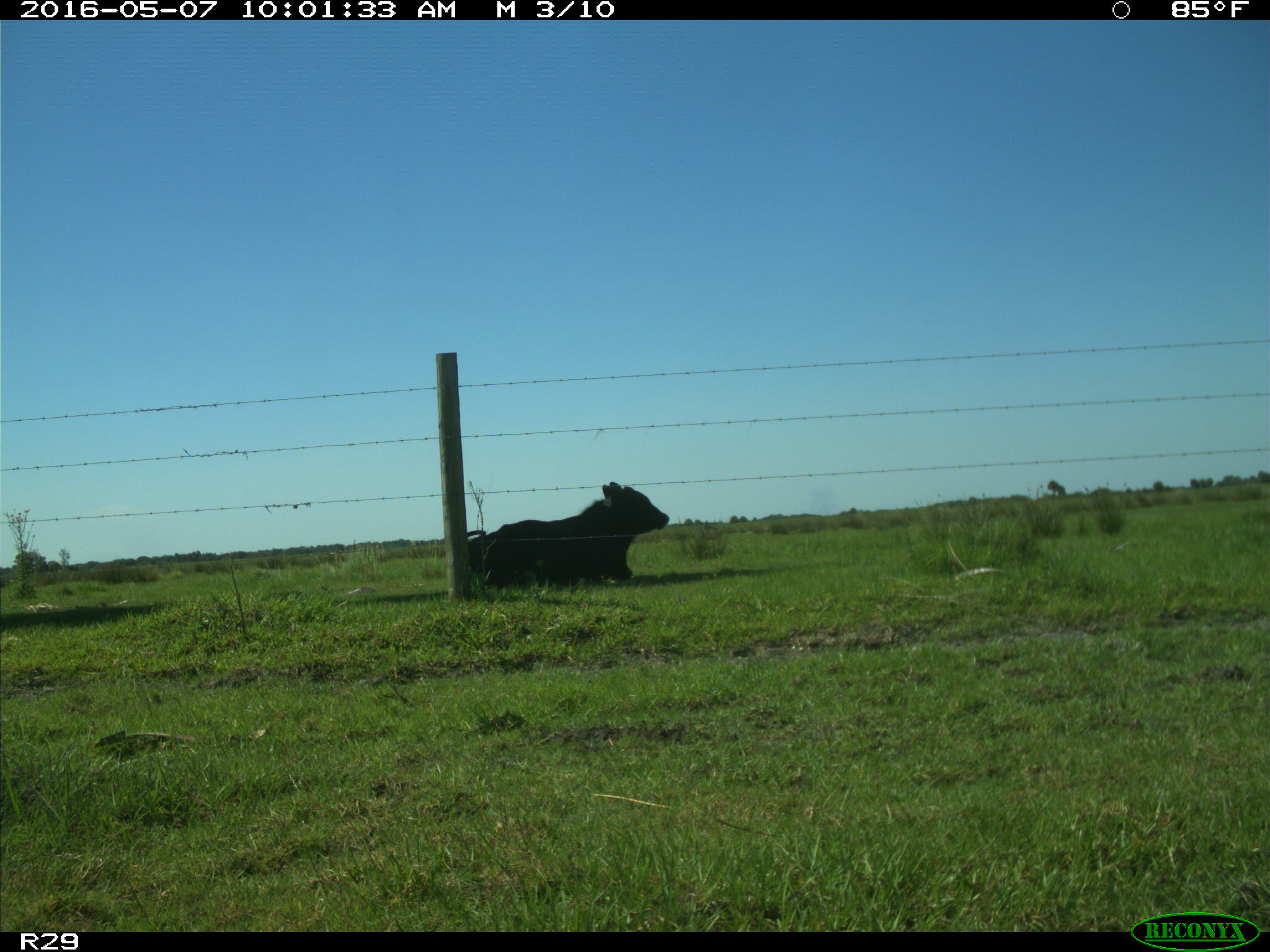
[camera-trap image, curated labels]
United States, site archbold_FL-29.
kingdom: Animalia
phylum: Chordata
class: Mammalia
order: Artiodactyla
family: Bovidae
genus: Bos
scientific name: Bos taurus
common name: domestic cow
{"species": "Bos taurus (domestic cow)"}